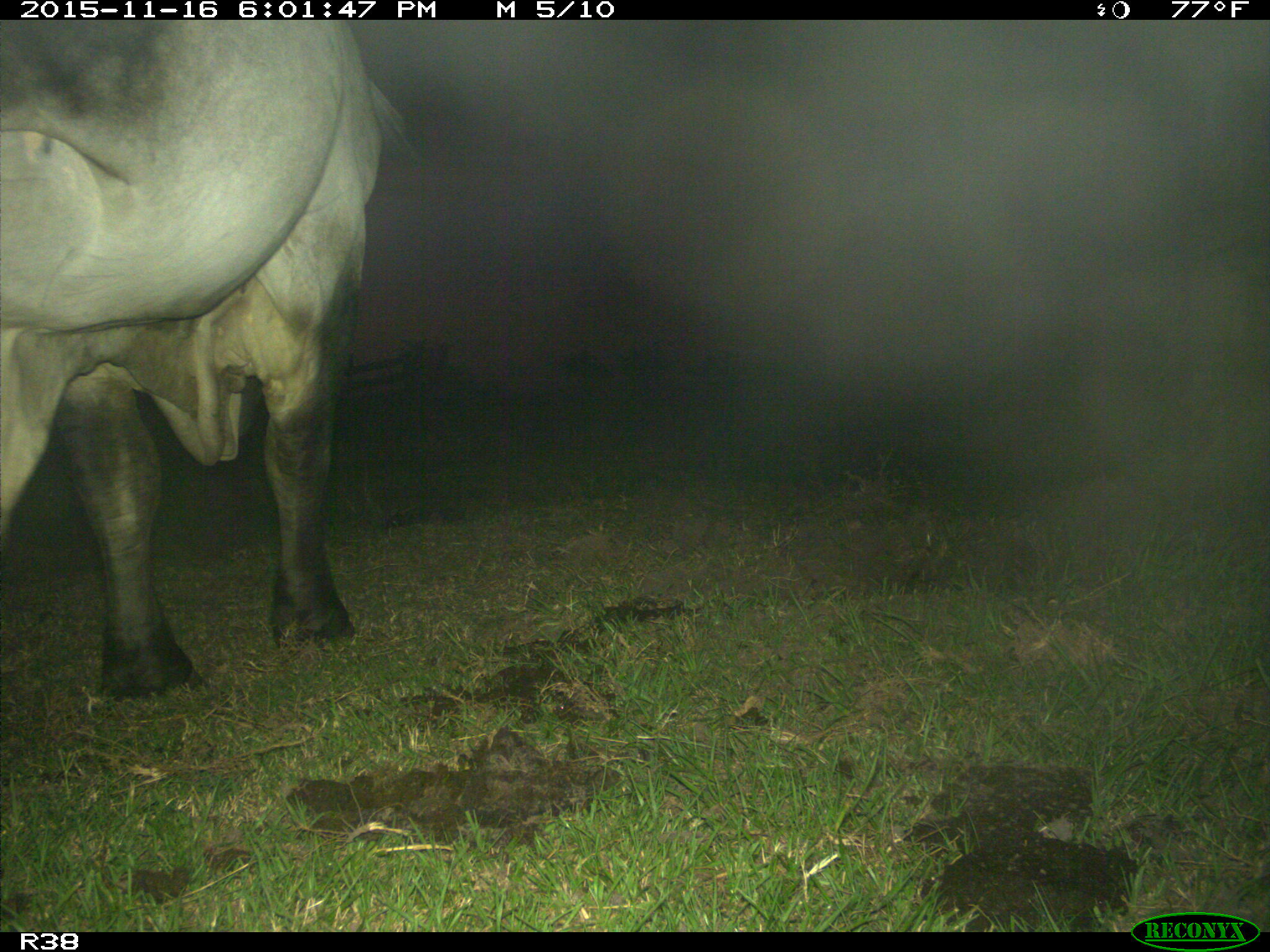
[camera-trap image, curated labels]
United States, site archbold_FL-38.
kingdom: Animalia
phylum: Chordata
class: Mammalia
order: Artiodactyla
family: Bovidae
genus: Bos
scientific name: Bos taurus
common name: domestic cow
Bos taurus (domestic cow).